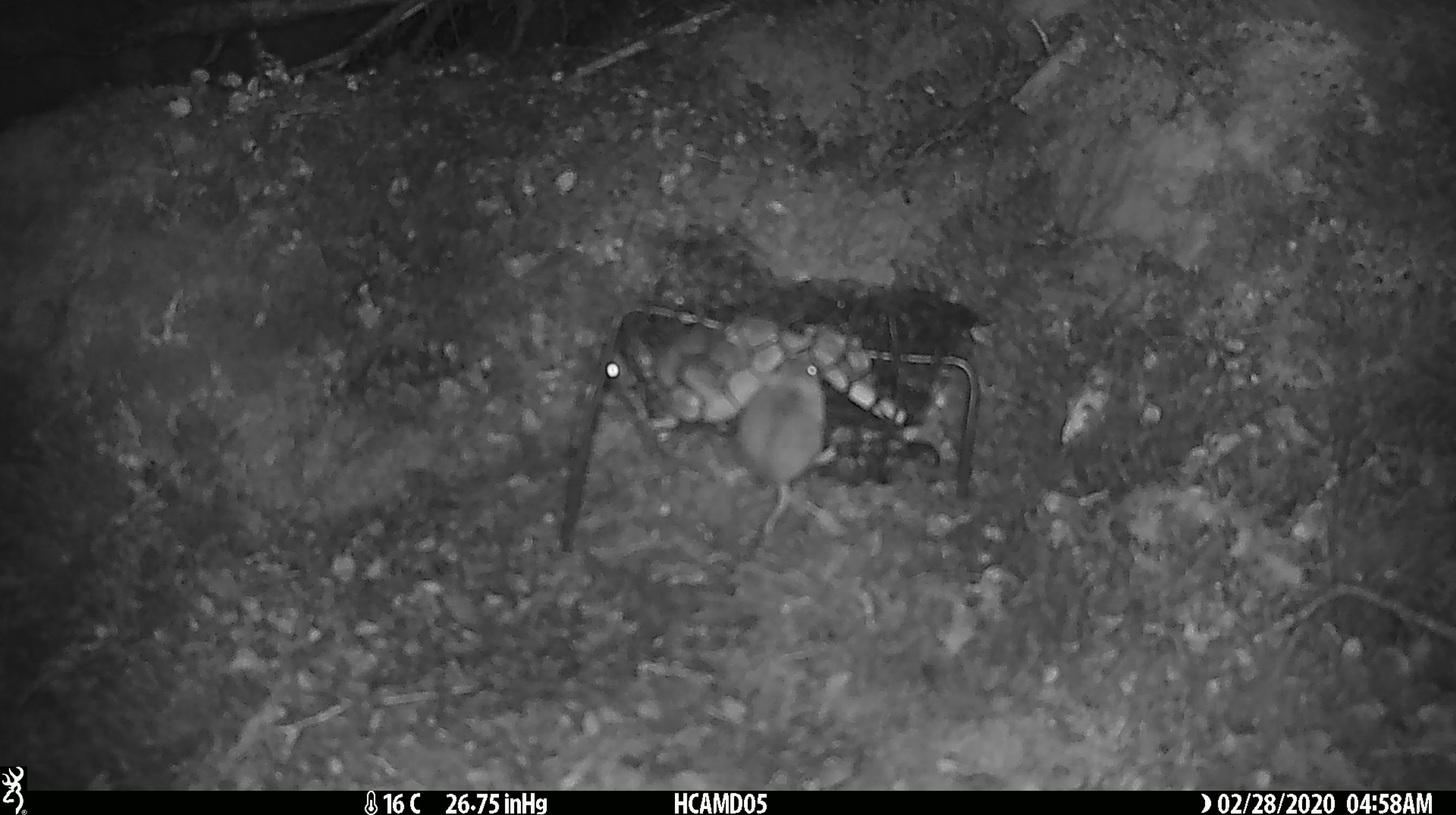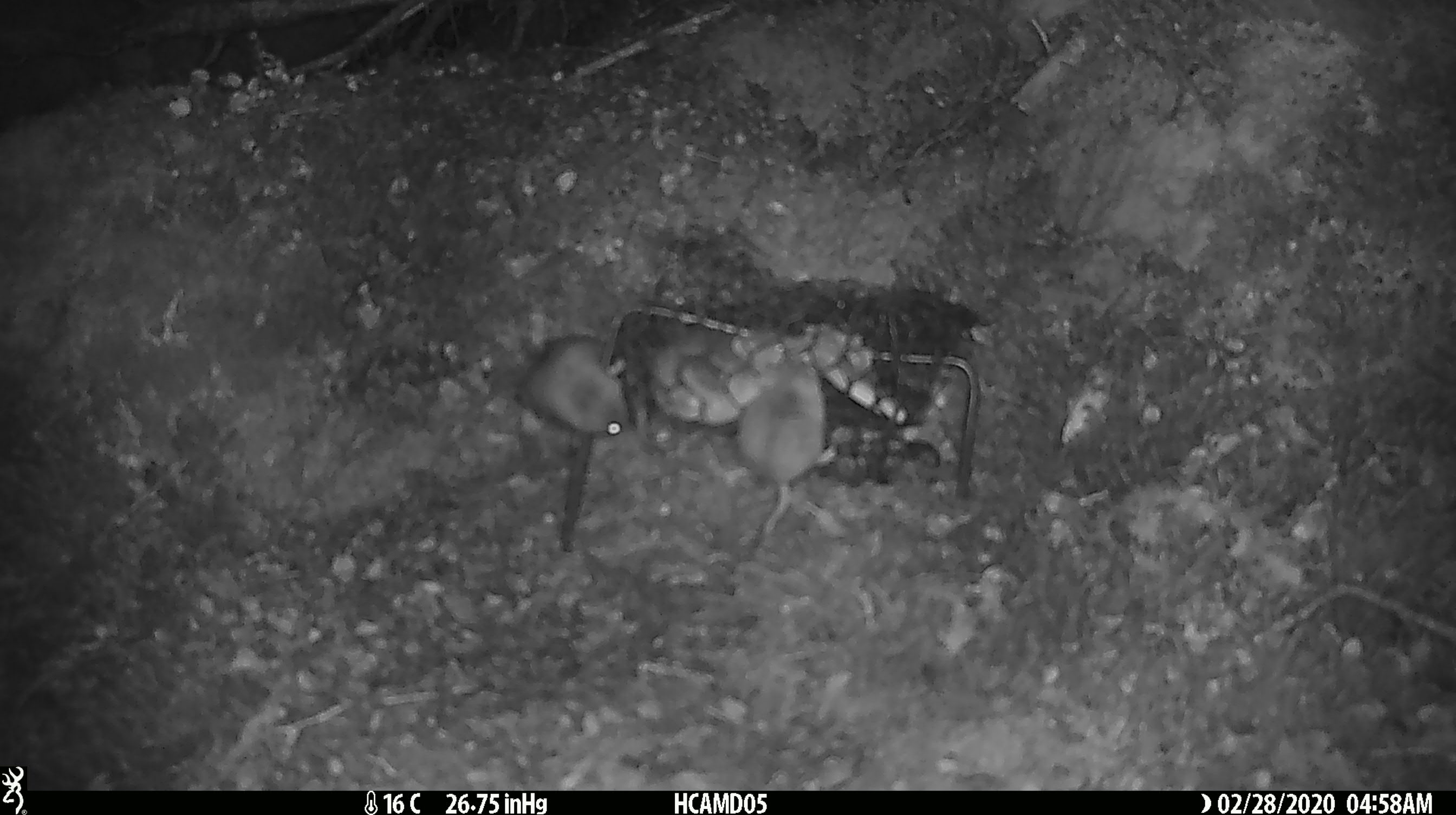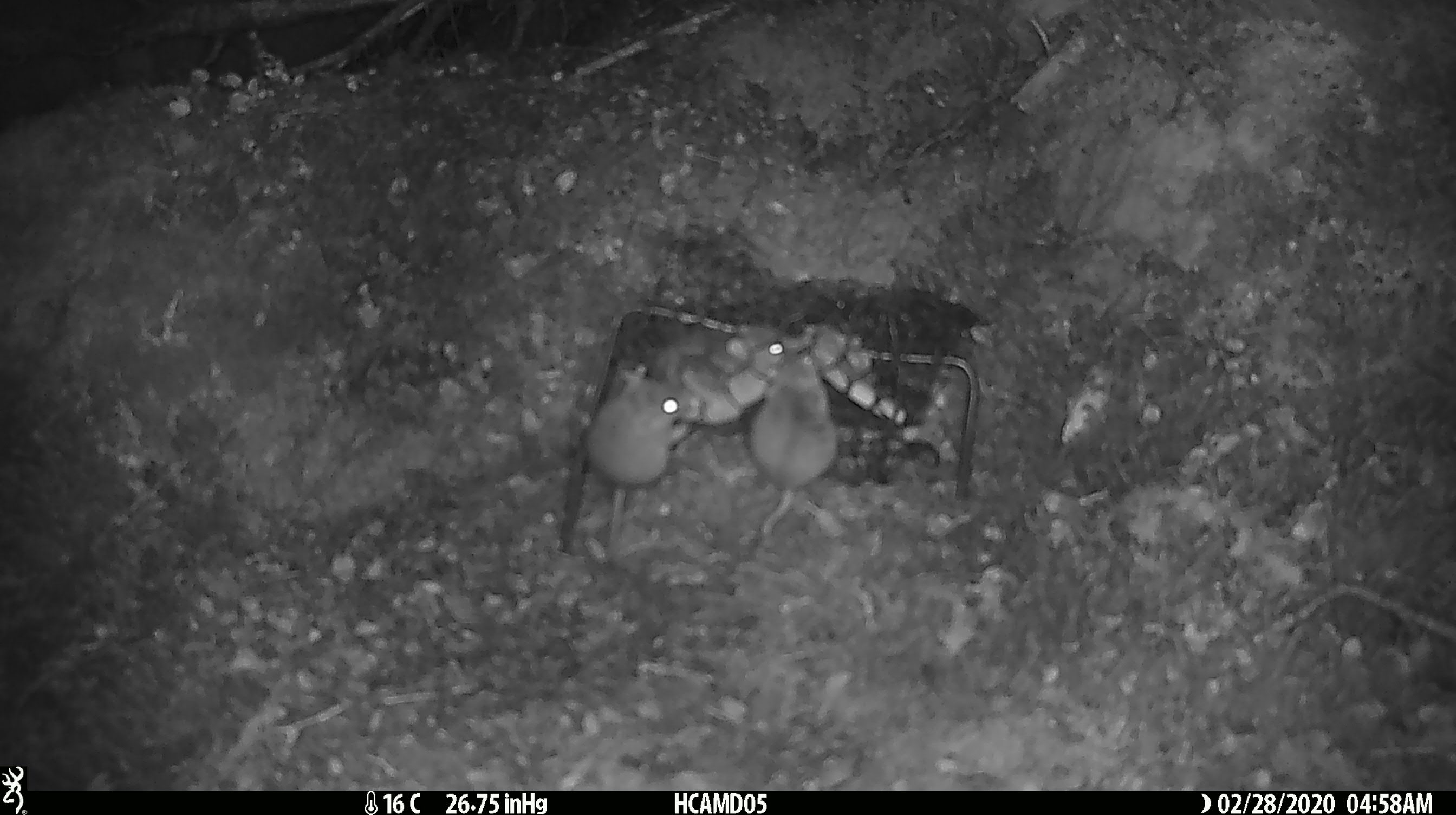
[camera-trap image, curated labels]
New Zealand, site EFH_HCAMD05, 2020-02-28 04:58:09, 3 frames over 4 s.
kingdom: Animalia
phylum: Chordata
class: Mammalia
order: Rodentia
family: Muridae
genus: Mus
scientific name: Mus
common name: mouse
Mouse (Mus).